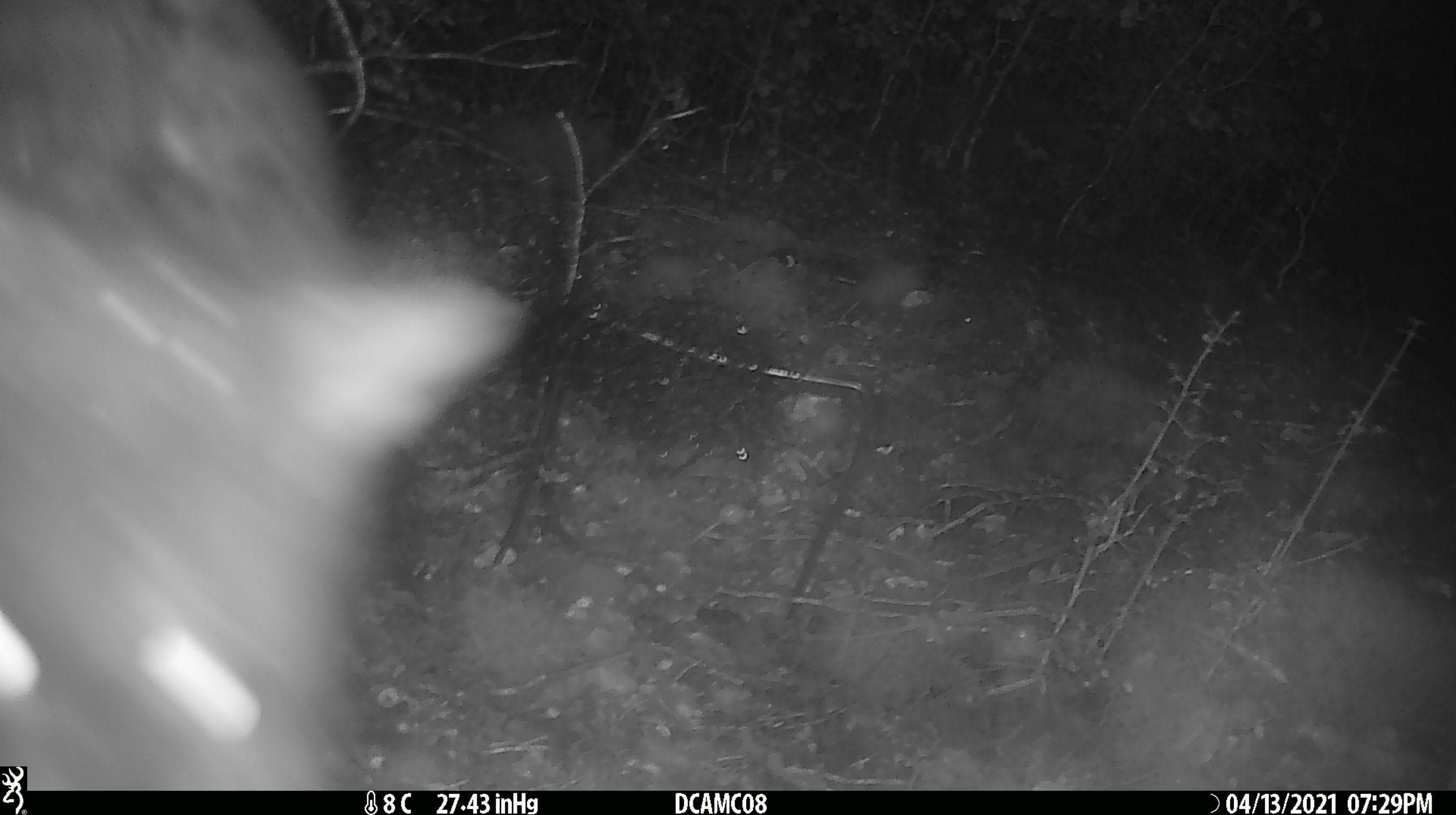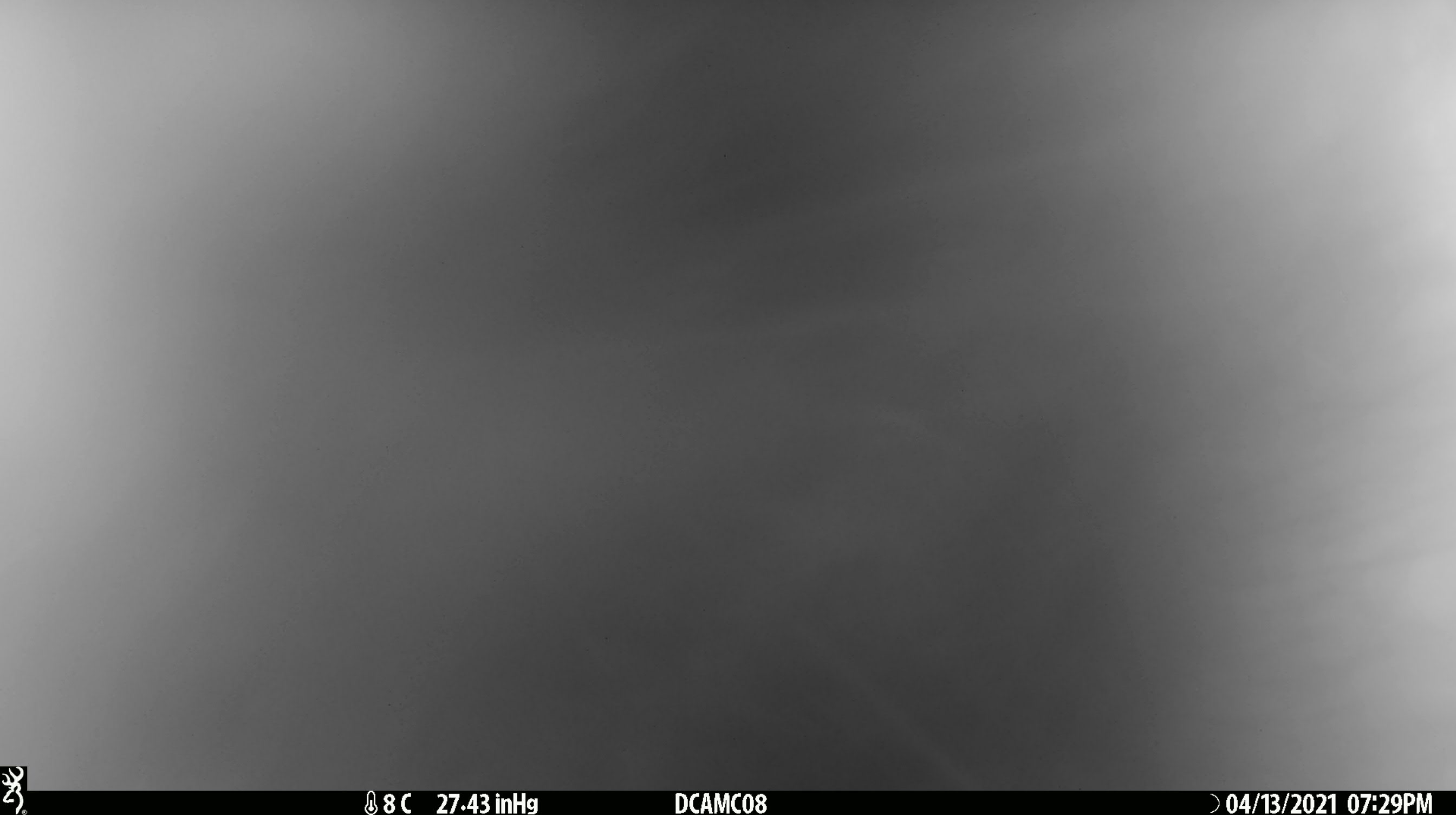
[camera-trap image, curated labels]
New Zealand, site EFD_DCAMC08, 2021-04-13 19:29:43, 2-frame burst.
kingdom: Animalia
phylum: Chordata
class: Mammalia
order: Diprotodontia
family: Phalangeridae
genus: Trichosurus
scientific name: Trichosurus vulpecula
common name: common brushtail possum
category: possum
Possum (common brushtail possum) (Trichosurus vulpecula).